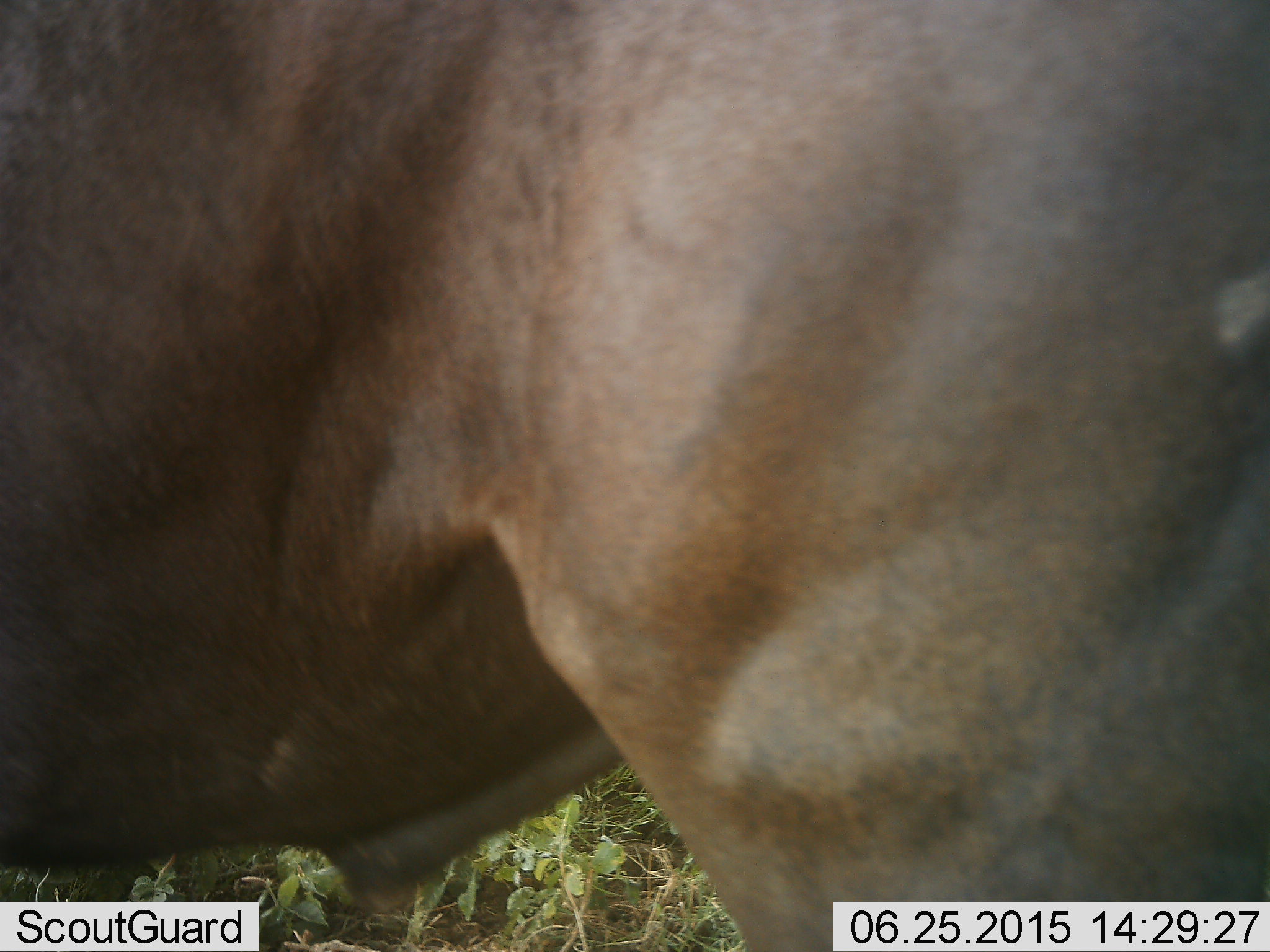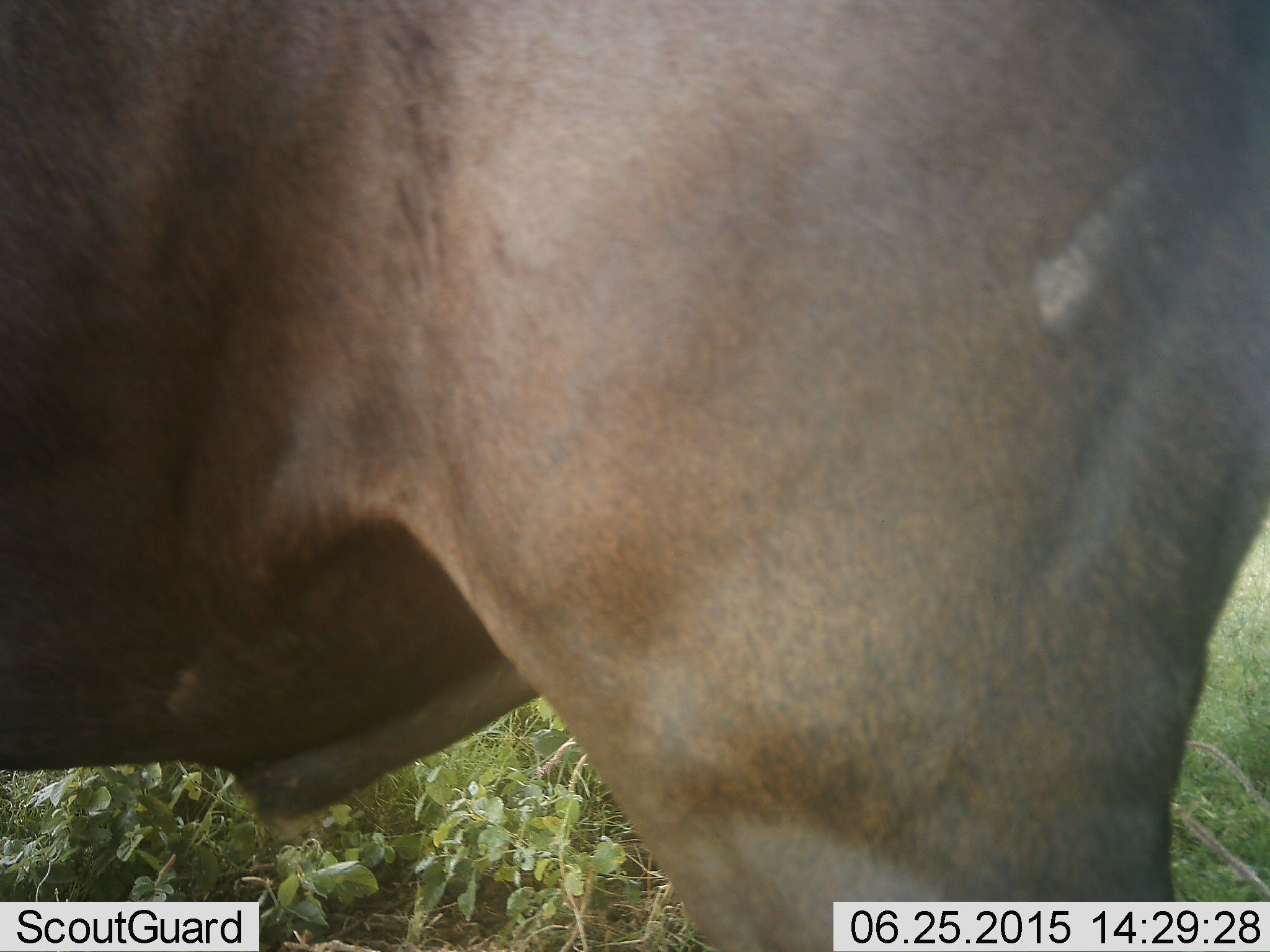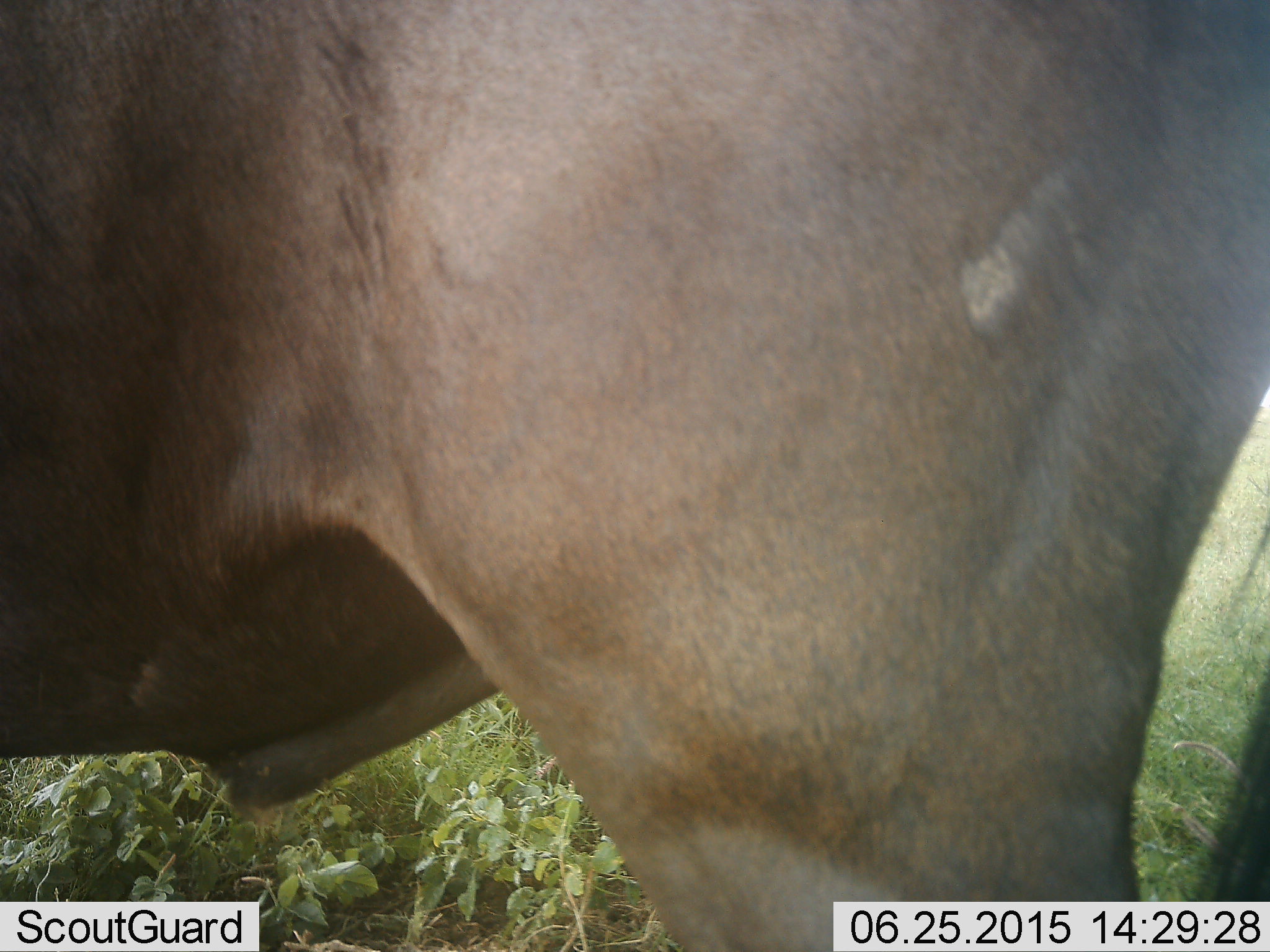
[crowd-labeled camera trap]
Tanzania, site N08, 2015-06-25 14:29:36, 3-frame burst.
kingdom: Animalia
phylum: Chordata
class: Mammalia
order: Artiodactyla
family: Bovidae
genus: Connochaetes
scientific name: Connochaetes taurinus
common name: blue wildebeest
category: wildebeest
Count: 1.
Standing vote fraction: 100%.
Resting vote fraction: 0%.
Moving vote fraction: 0%.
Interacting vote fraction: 0%.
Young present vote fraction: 0%.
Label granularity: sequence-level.